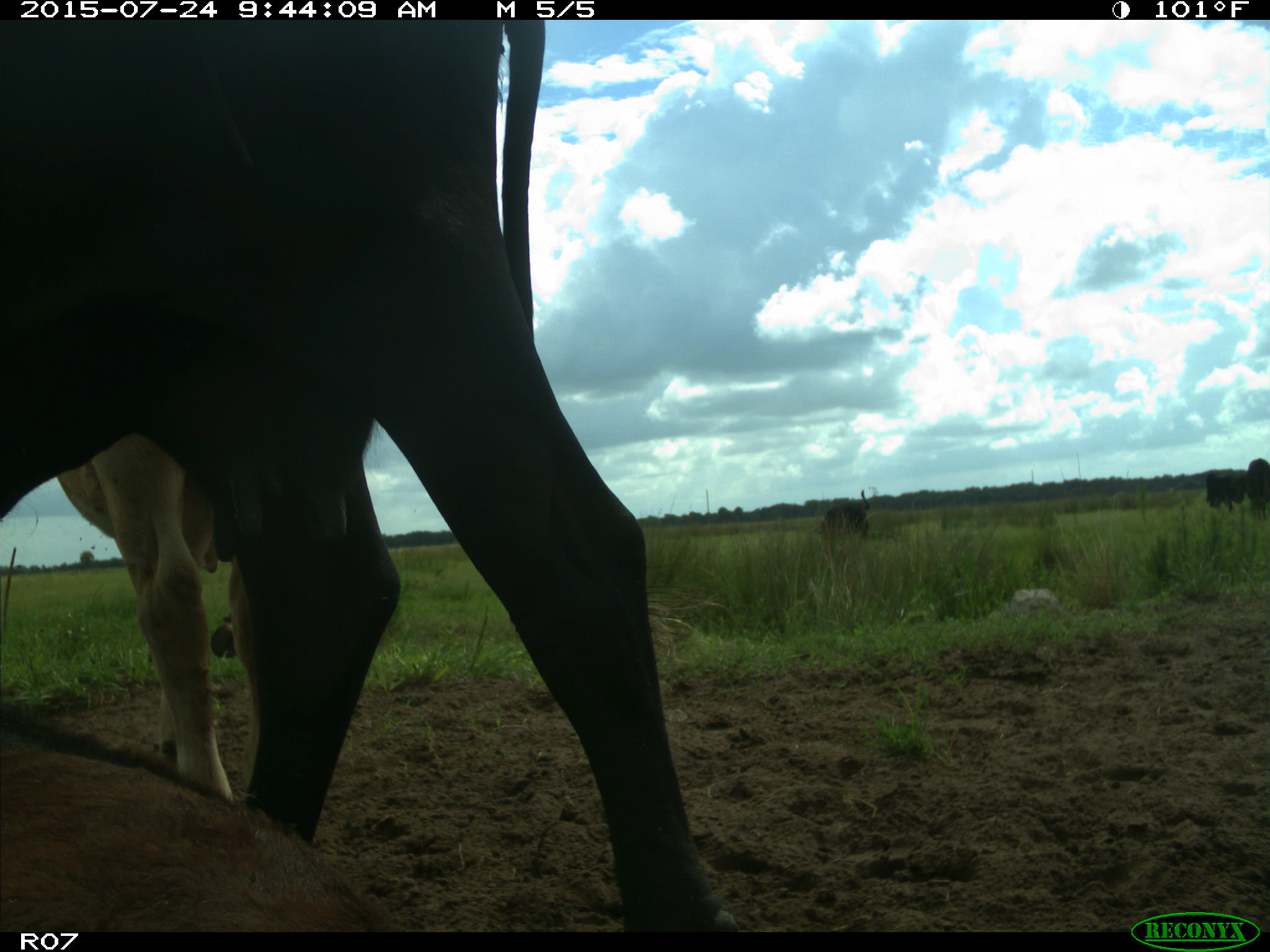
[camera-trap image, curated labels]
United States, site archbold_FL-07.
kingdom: Animalia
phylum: Chordata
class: Mammalia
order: Artiodactyla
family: Bovidae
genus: Bos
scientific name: Bos taurus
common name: domestic cow